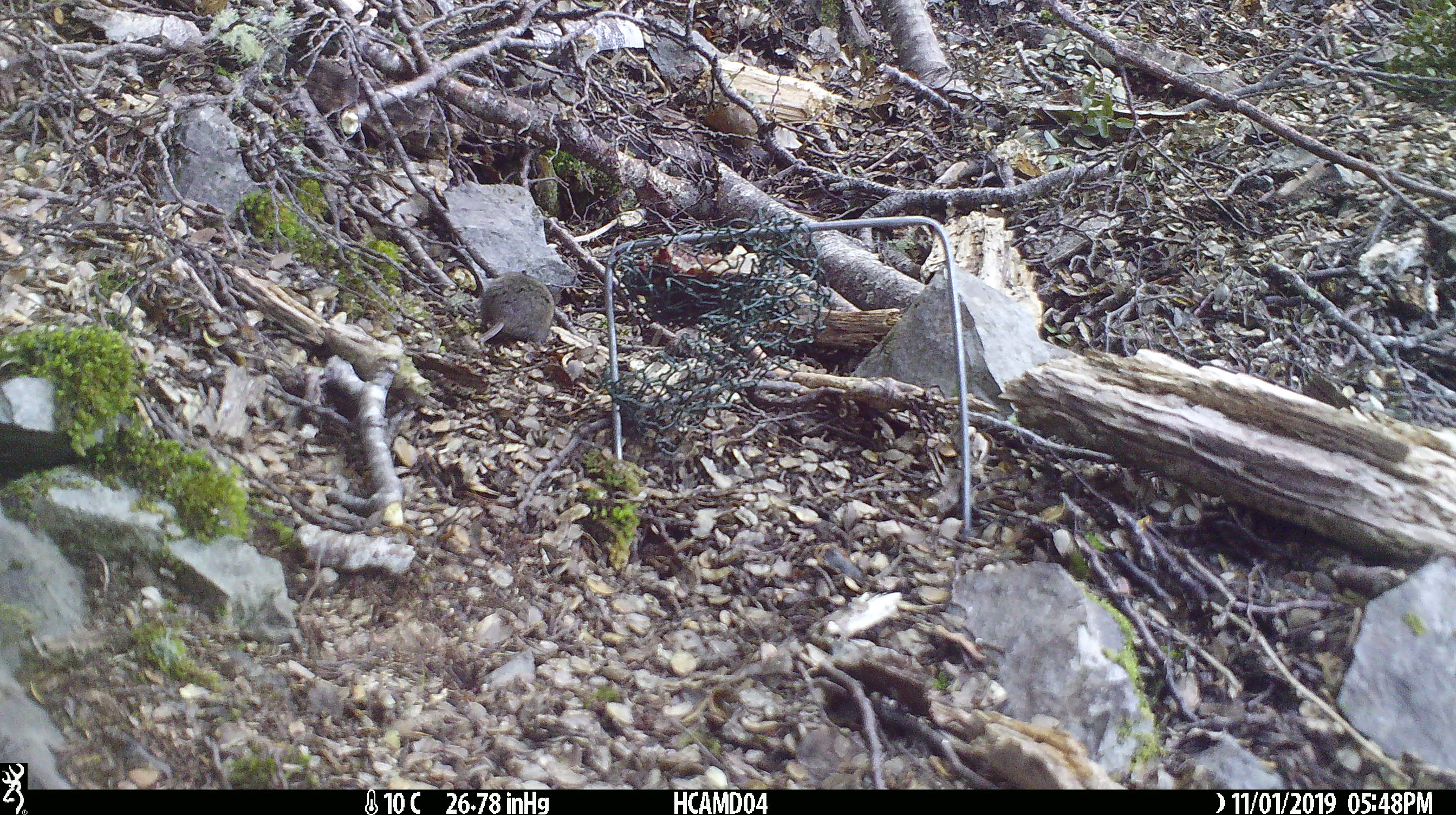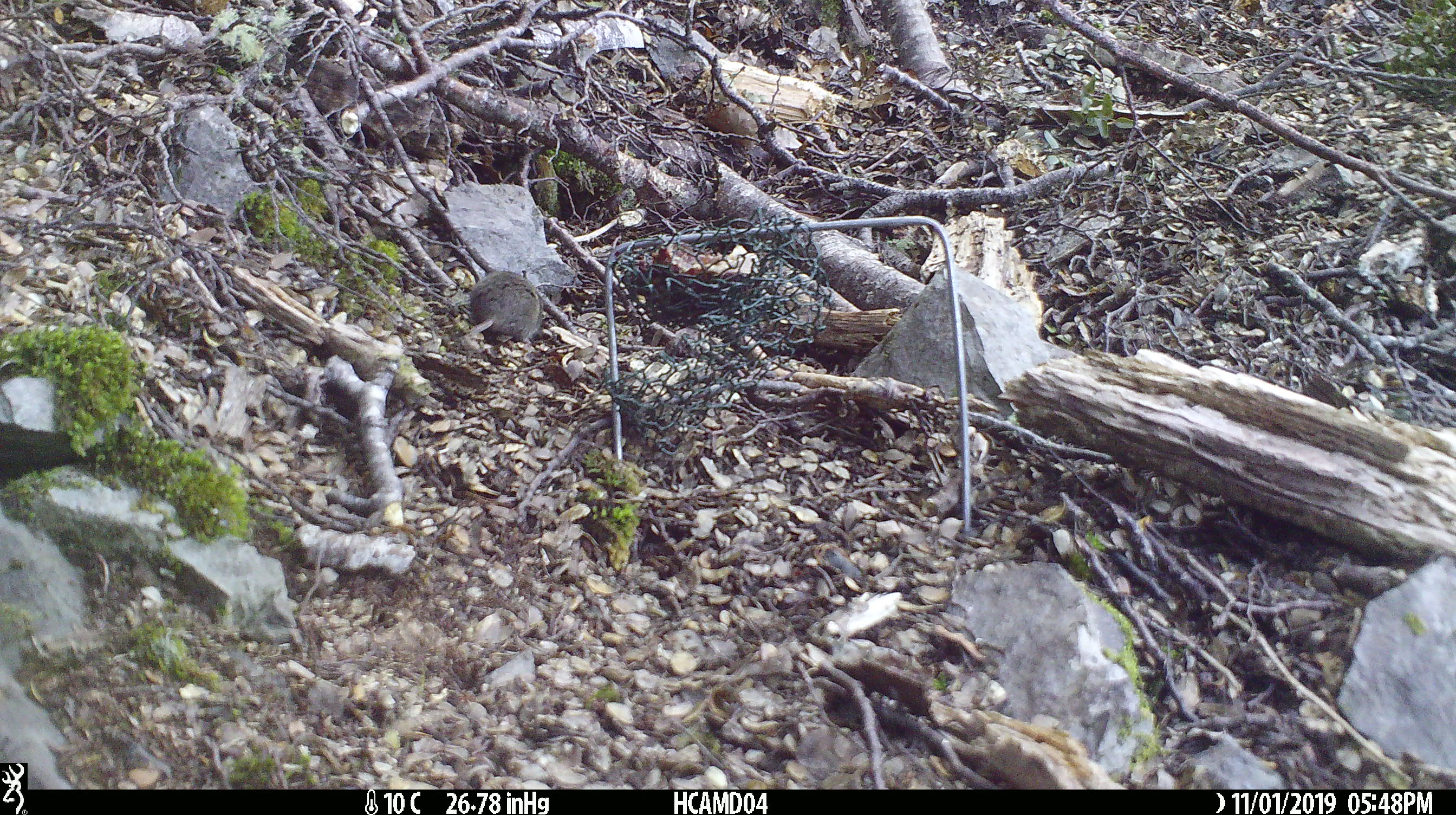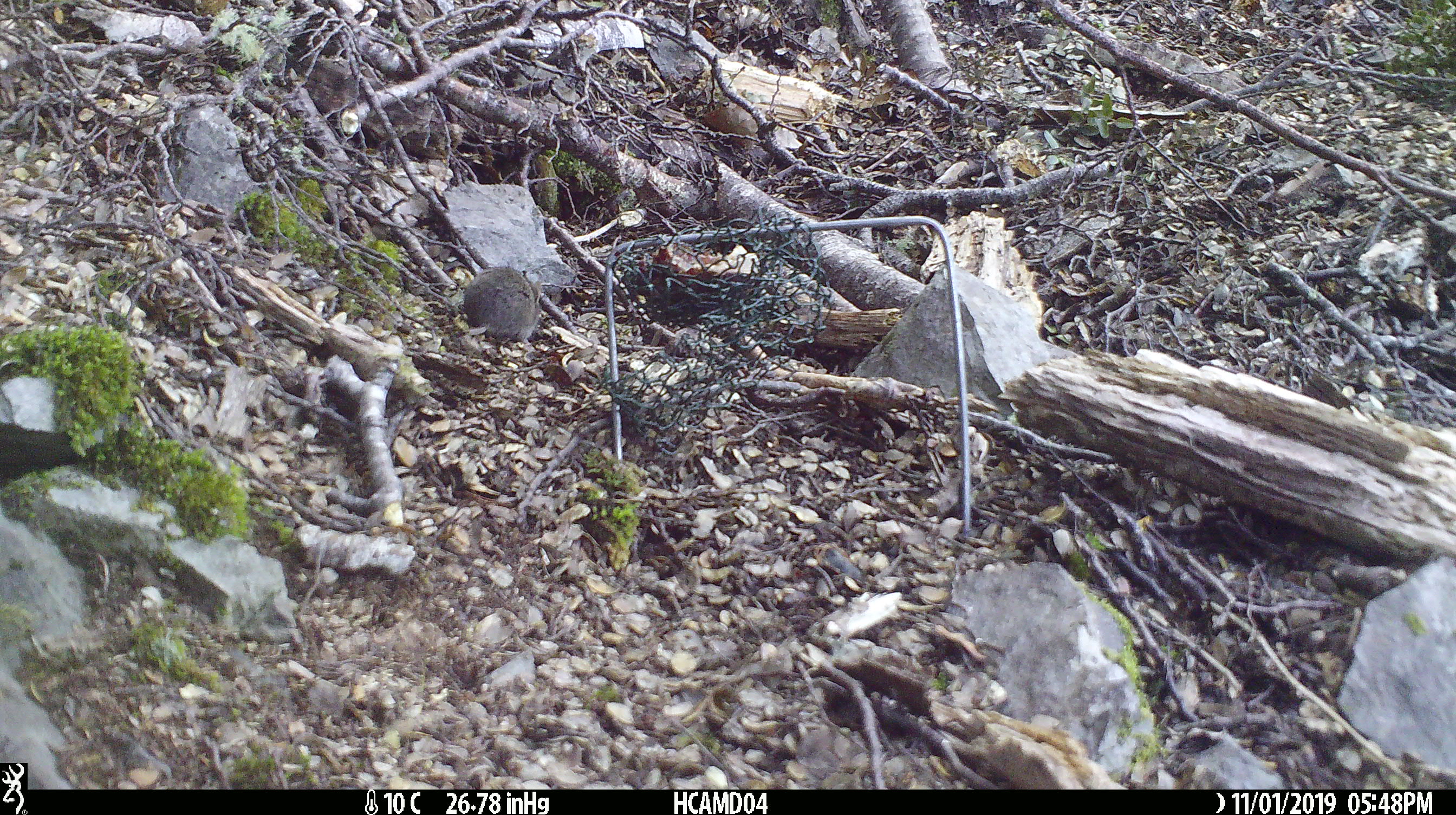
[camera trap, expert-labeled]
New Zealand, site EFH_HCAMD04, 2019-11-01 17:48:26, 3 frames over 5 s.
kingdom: Animalia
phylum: Chordata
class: Mammalia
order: Rodentia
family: Muridae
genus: Mus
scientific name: Mus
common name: mouse